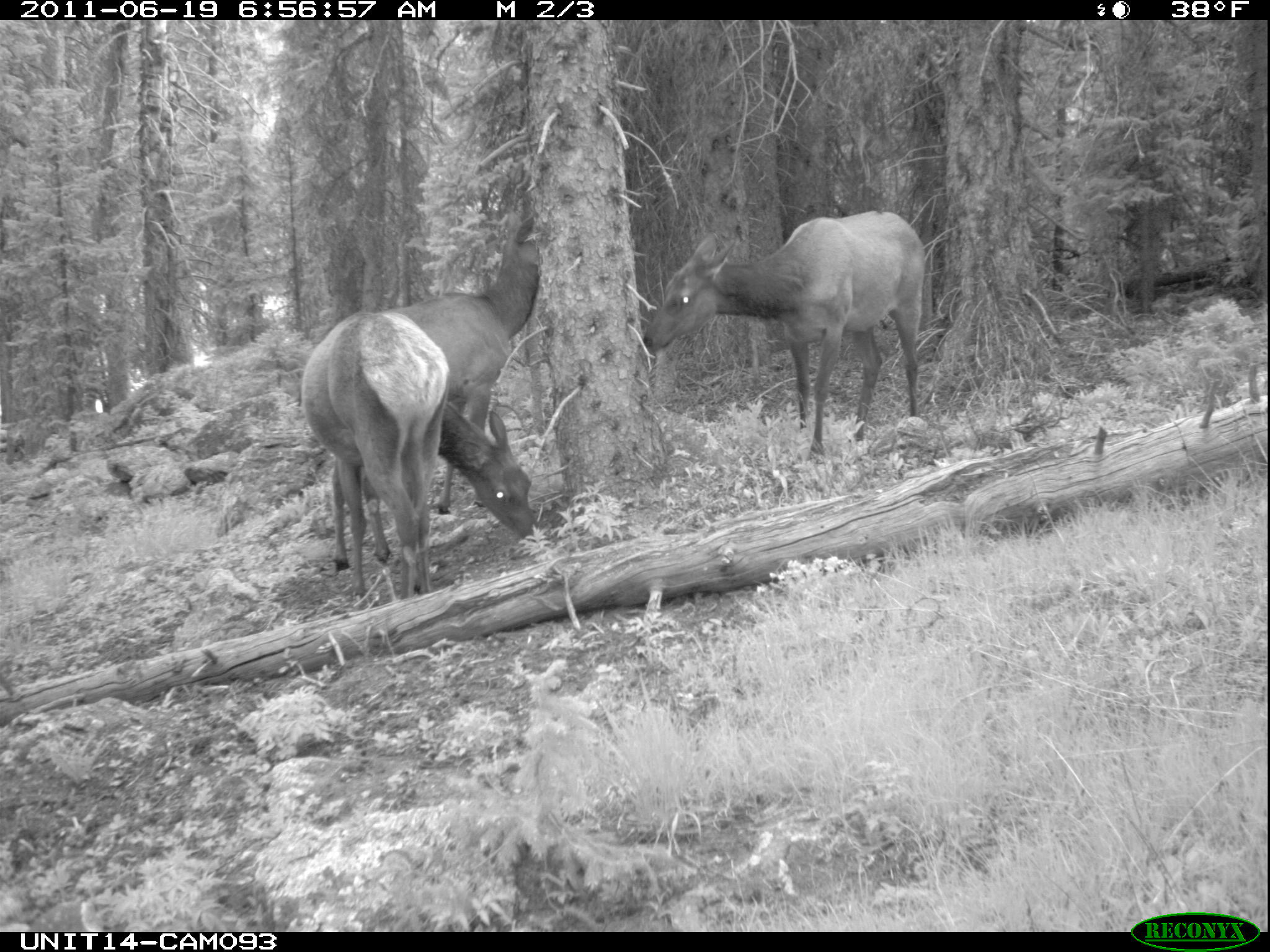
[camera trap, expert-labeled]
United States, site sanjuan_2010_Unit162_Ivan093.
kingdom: Animalia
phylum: Chordata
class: Mammalia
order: Artiodactyla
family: Cervidae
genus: Cervus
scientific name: Cervus elaphus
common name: red deer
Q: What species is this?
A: Cervus elaphus (red deer).